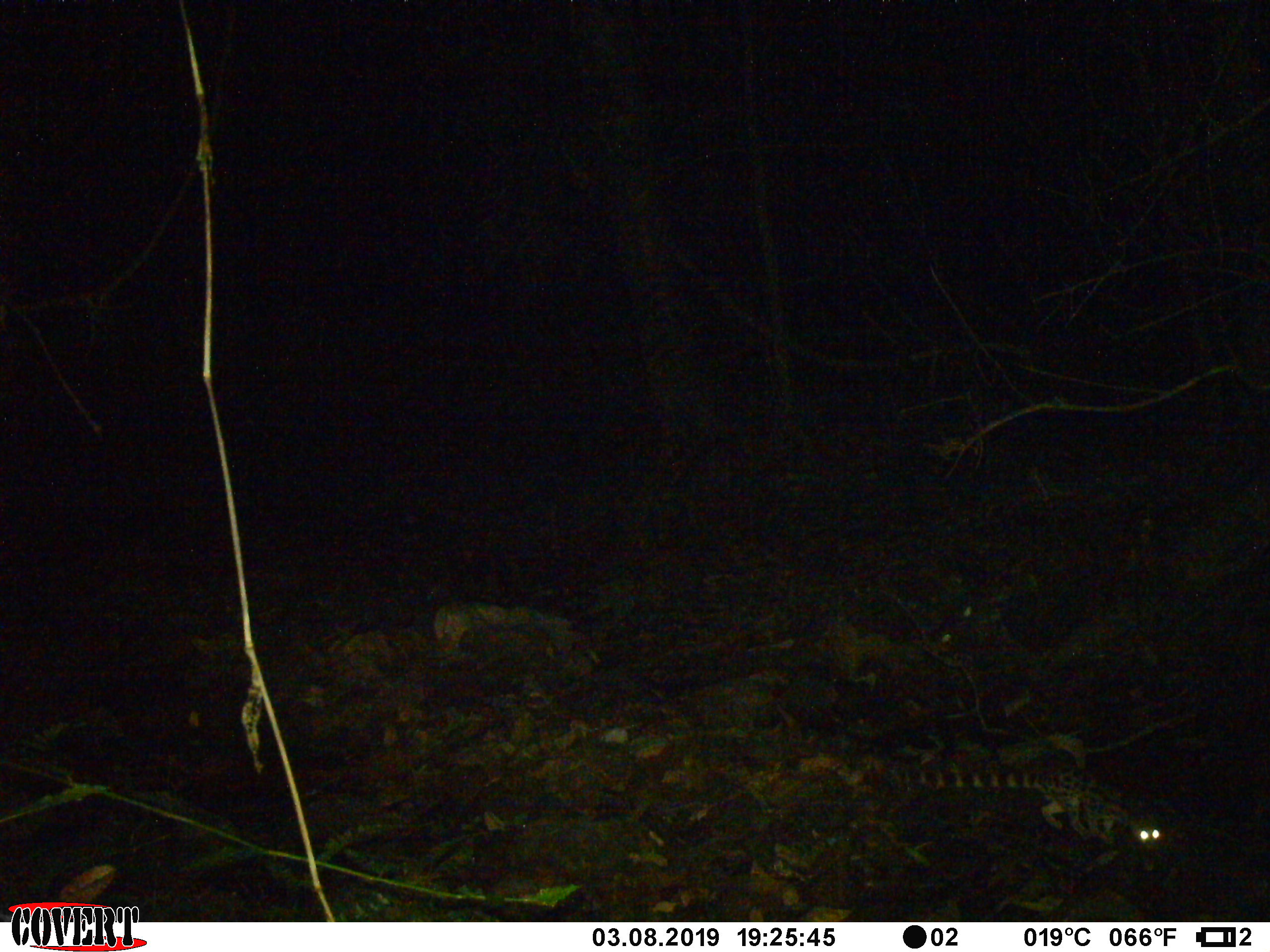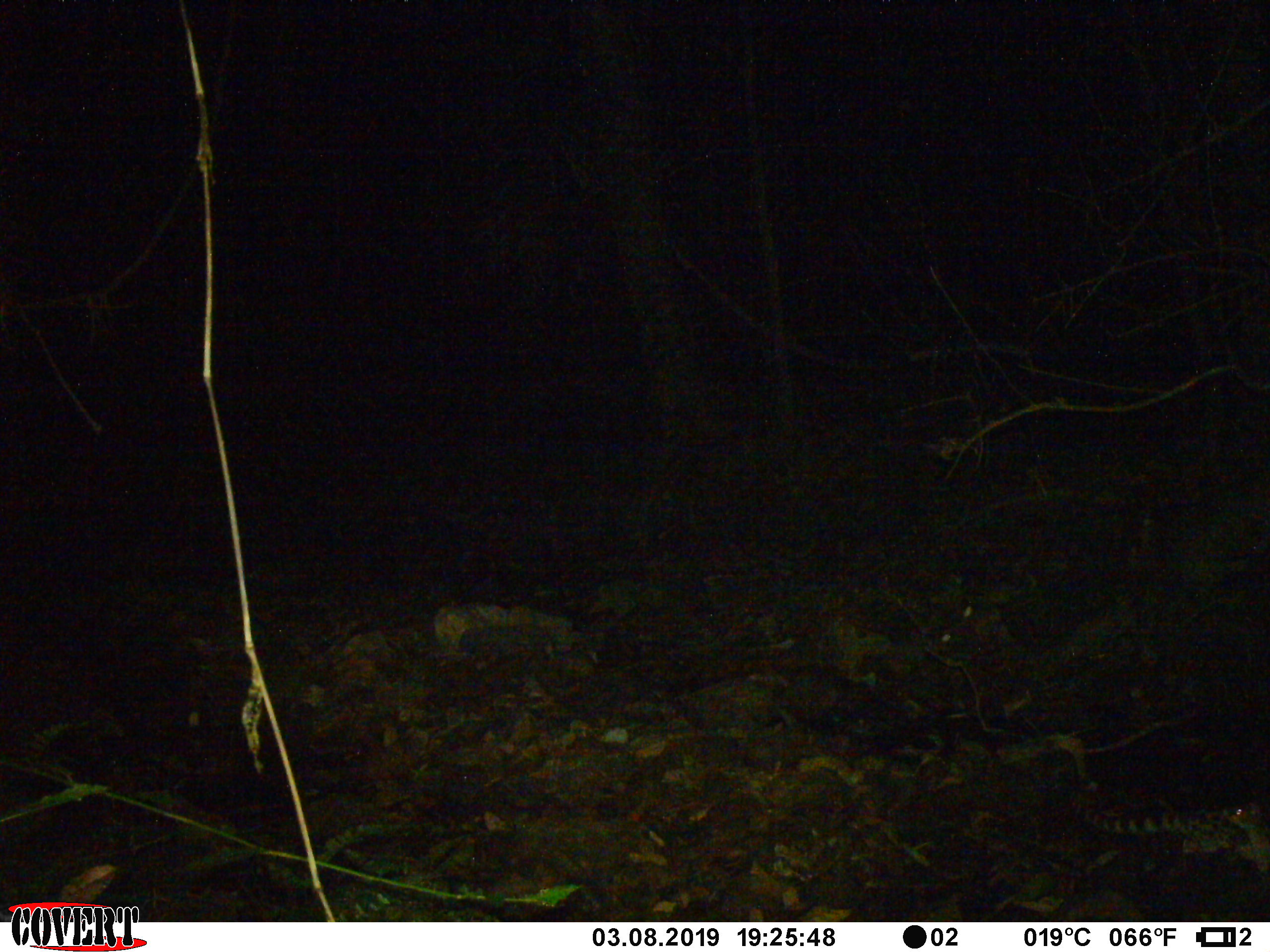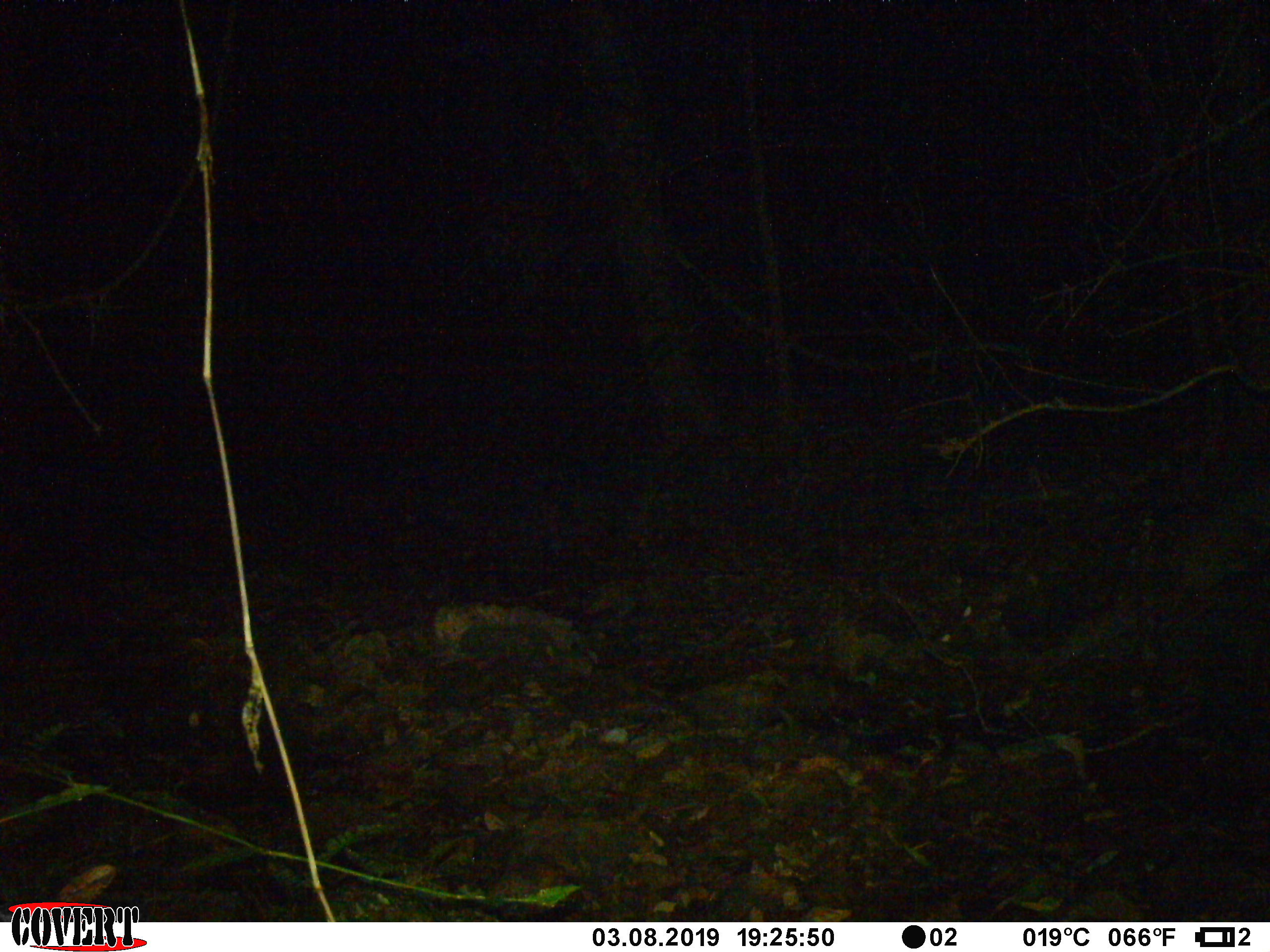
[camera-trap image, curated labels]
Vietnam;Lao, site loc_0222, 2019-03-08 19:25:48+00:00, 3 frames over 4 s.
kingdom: Animalia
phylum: Chordata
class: Mammalia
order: Carnivora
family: Prionodontidae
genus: Prionodon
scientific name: Prionodon pardicolor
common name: spotted linsang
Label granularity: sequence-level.